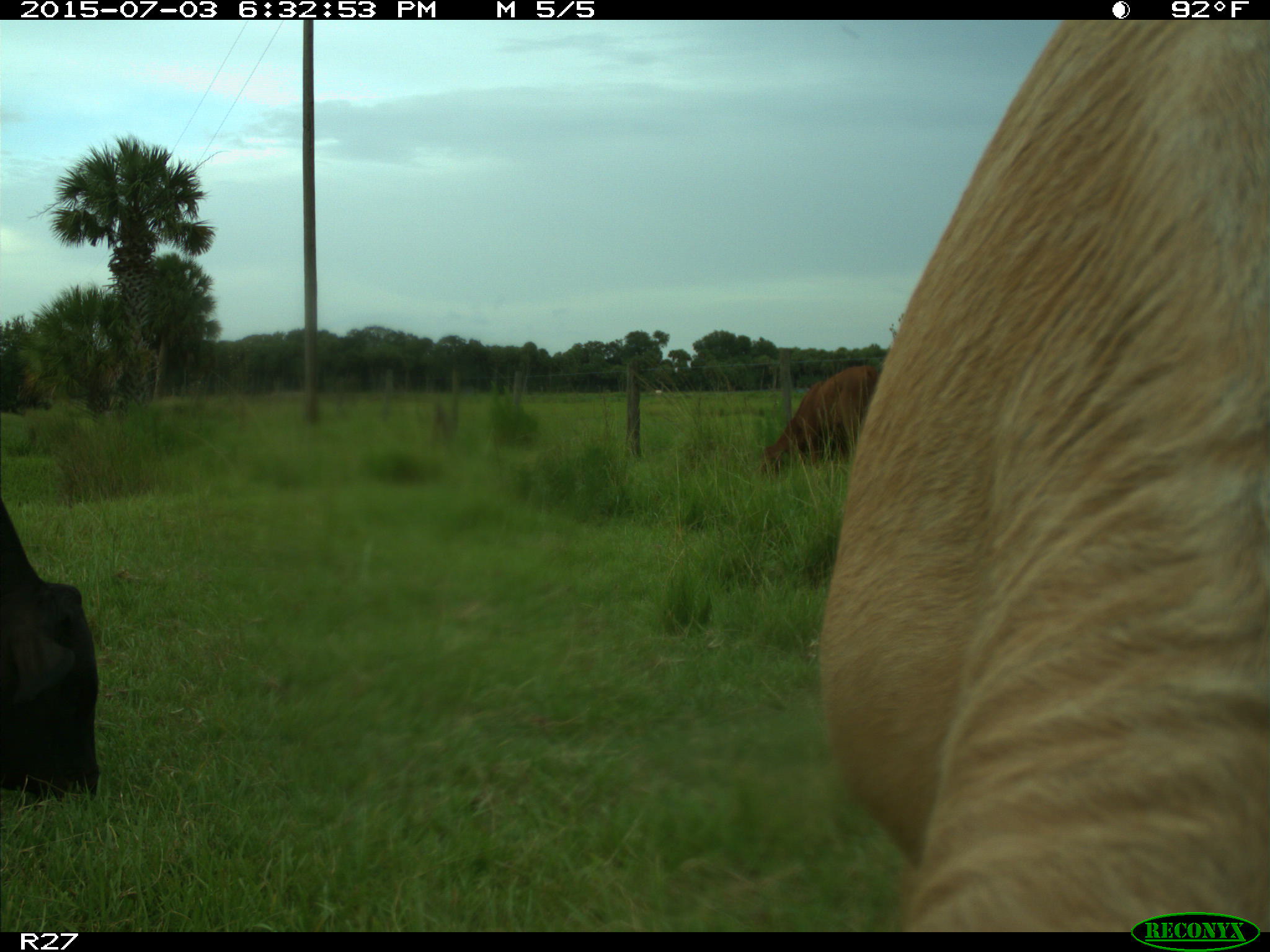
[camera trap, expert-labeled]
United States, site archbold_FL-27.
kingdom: Animalia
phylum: Chordata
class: Mammalia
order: Artiodactyla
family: Bovidae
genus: Bos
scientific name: Bos taurus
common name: domestic cow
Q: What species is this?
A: Bos taurus (domestic cow).